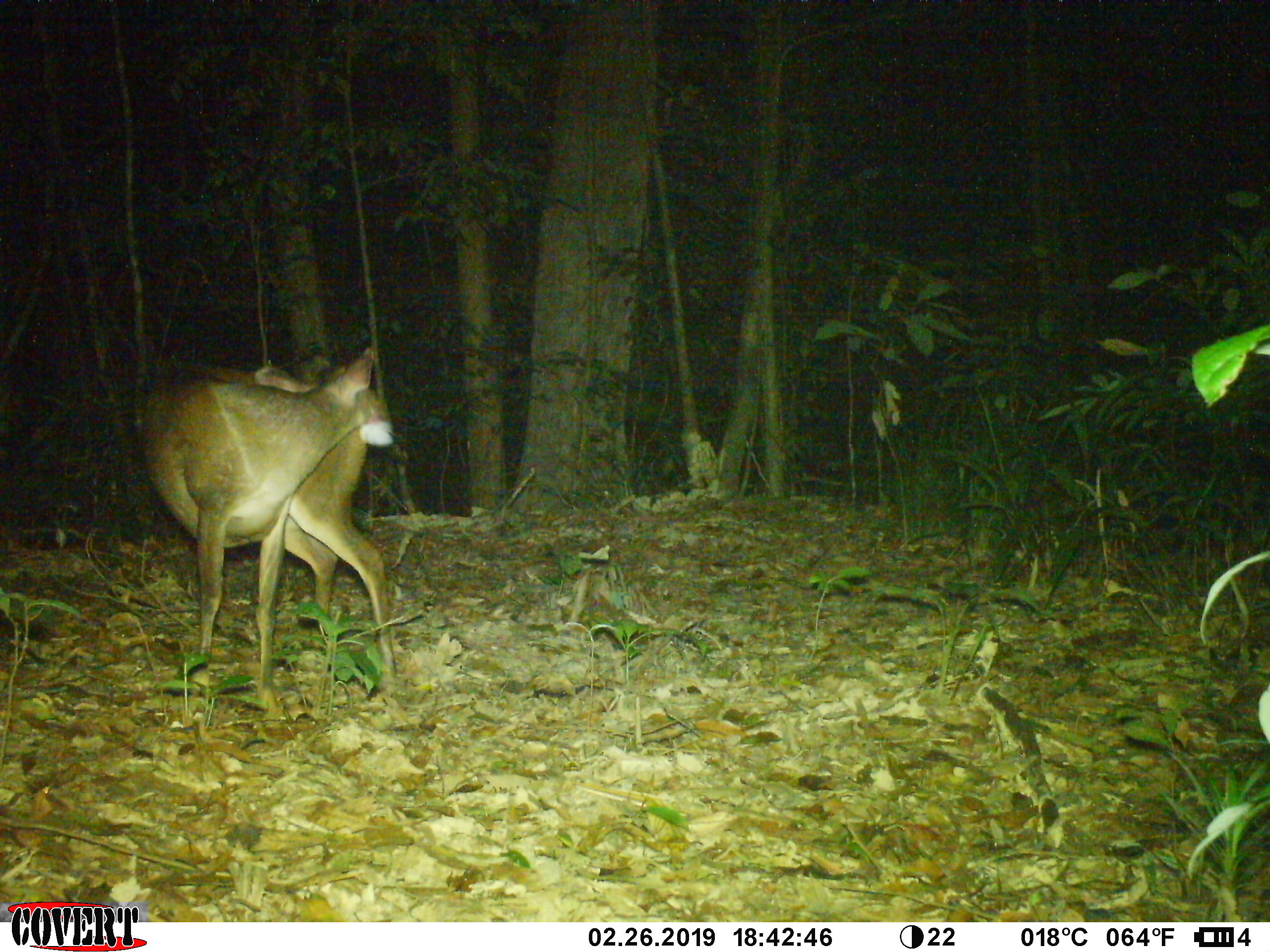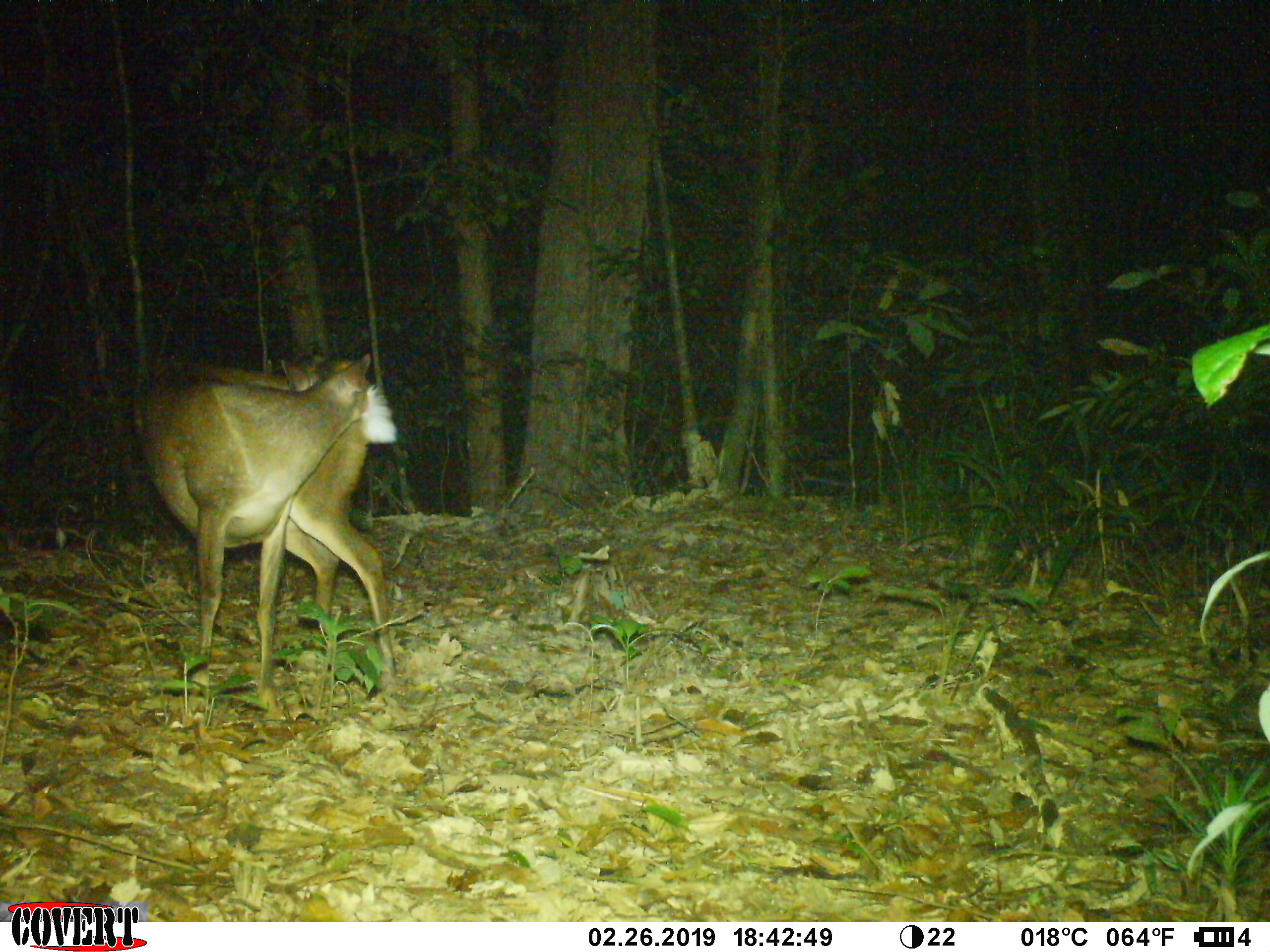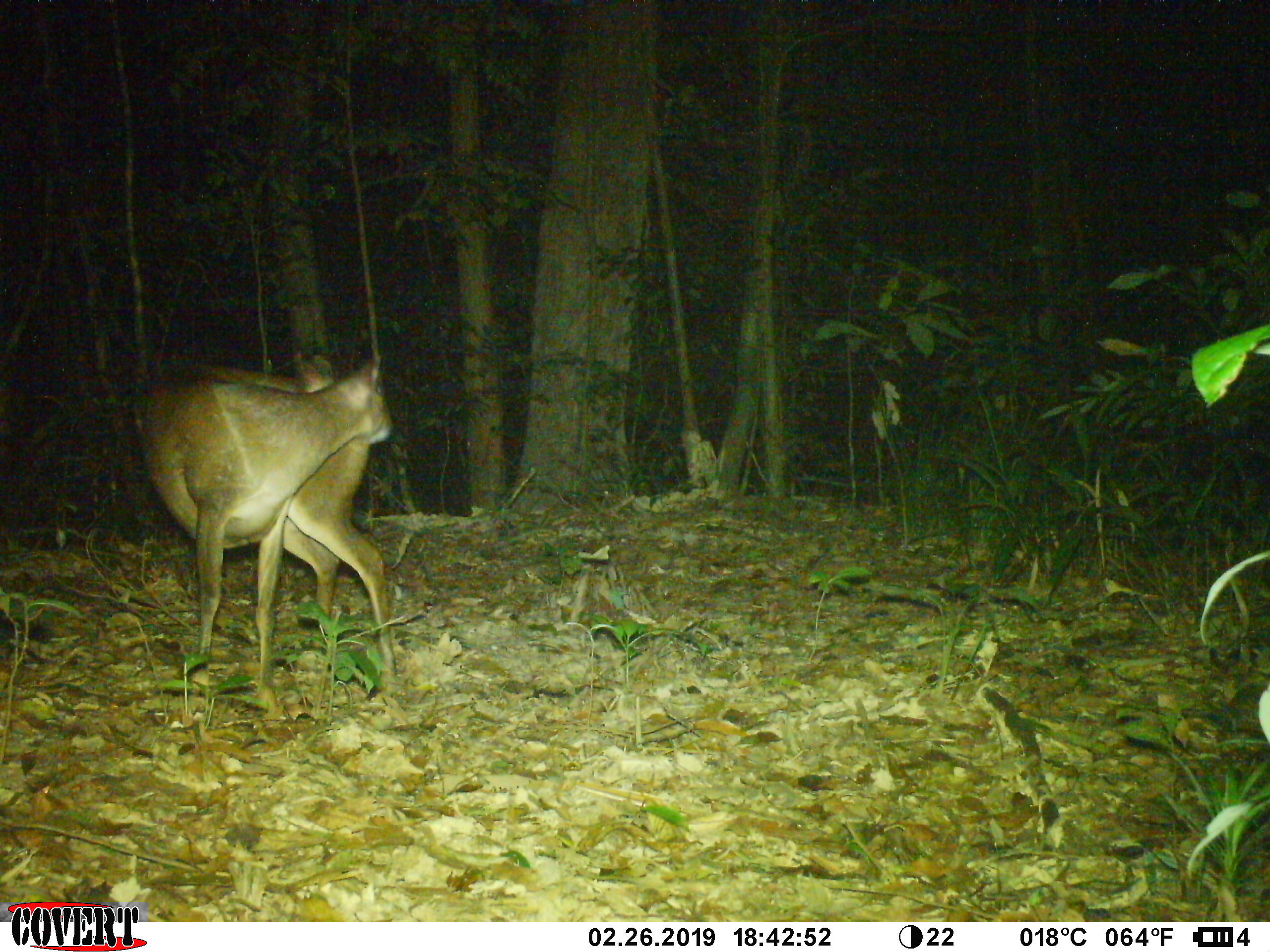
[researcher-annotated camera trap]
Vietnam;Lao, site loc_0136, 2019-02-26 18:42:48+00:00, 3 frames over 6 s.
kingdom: Animalia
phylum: Chordata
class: Mammalia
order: Artiodactyla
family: Cervidae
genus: Muntiacus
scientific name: Muntiacus vuquangensis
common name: large-antlered muntjac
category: large antlered muntjac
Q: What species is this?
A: Large antlered muntjac (large-antlered muntjac) (Muntiacus vuquangensis).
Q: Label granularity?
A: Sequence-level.